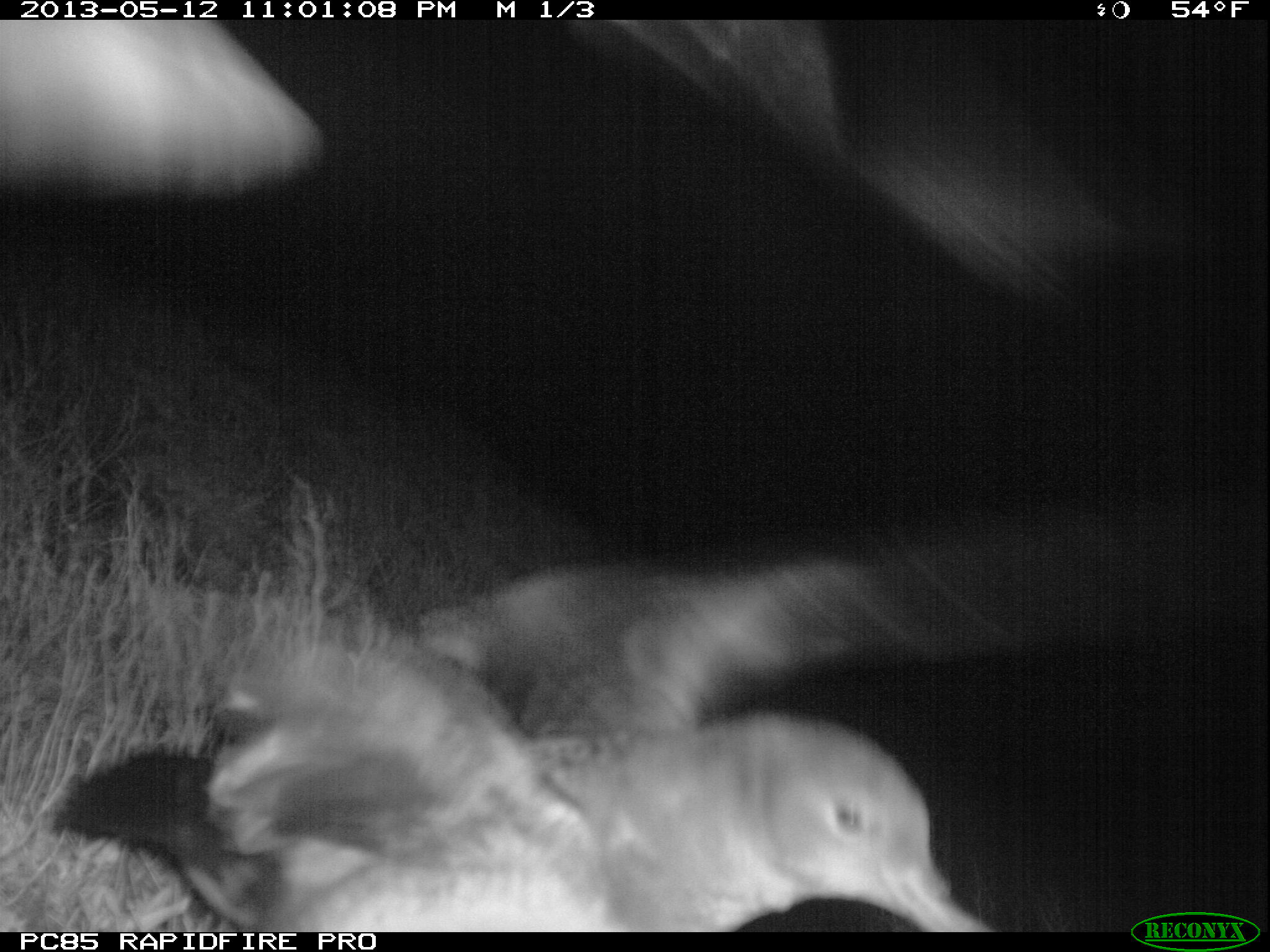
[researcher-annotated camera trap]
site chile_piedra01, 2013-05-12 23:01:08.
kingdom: Animalia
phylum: Chordata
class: Aves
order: Procellariiformes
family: Procellariidae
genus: Calonectris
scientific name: Calonectris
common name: shearwater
Shearwater (Calonectris).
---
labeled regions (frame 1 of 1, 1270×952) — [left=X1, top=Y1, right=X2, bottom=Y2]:
shearwater: [left=68, top=553, right=997, bottom=932]
unknown: [left=583, top=19, right=1131, bottom=305]; [left=0, top=18, right=334, bottom=208]